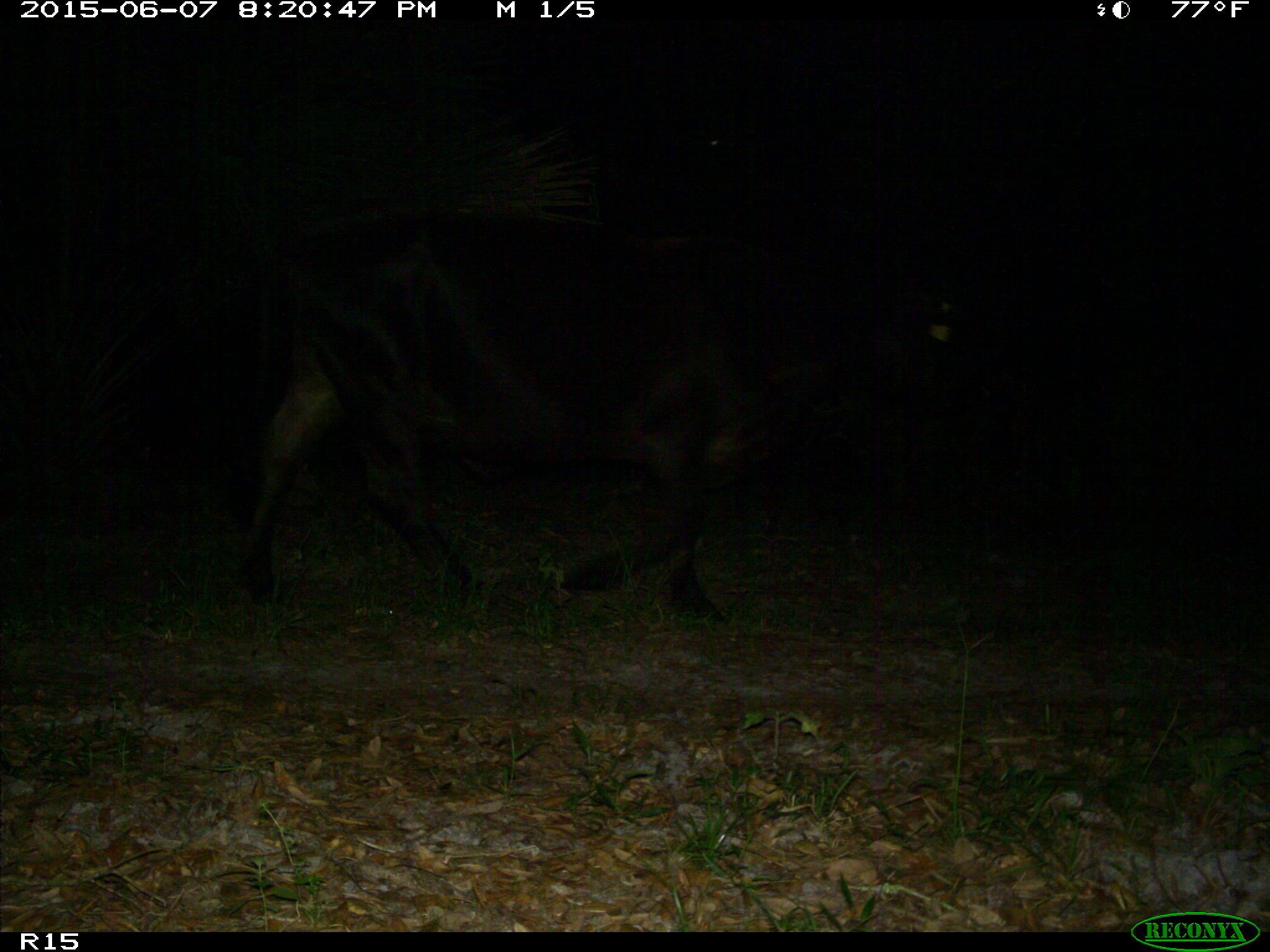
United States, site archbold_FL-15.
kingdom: Animalia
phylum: Chordata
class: Mammalia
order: Artiodactyla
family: Bovidae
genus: Bos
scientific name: Bos taurus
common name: domestic cow